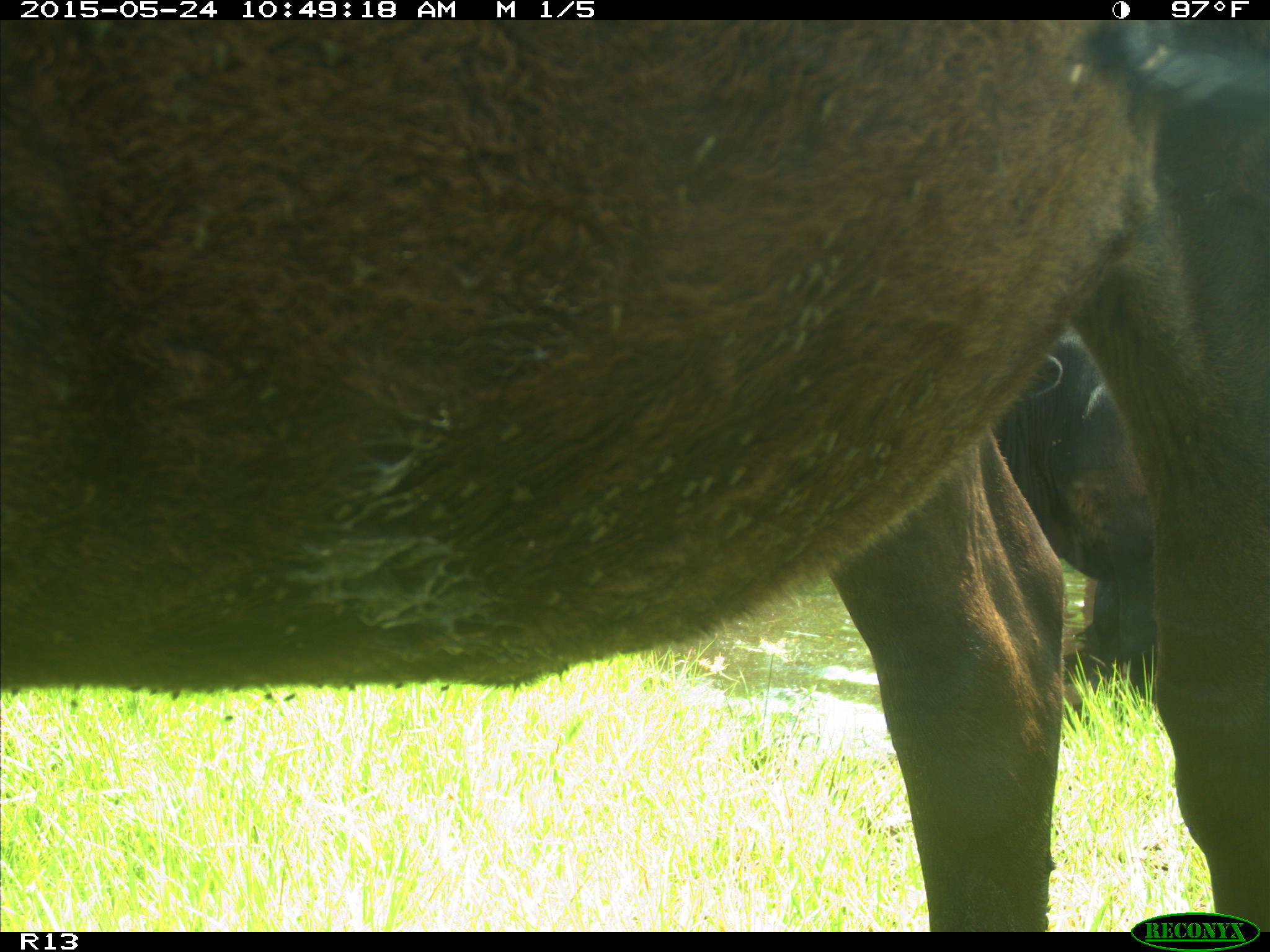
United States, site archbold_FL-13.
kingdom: Animalia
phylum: Chordata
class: Mammalia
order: Artiodactyla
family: Bovidae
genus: Bos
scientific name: Bos taurus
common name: domestic cow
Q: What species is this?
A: Bos taurus (domestic cow).